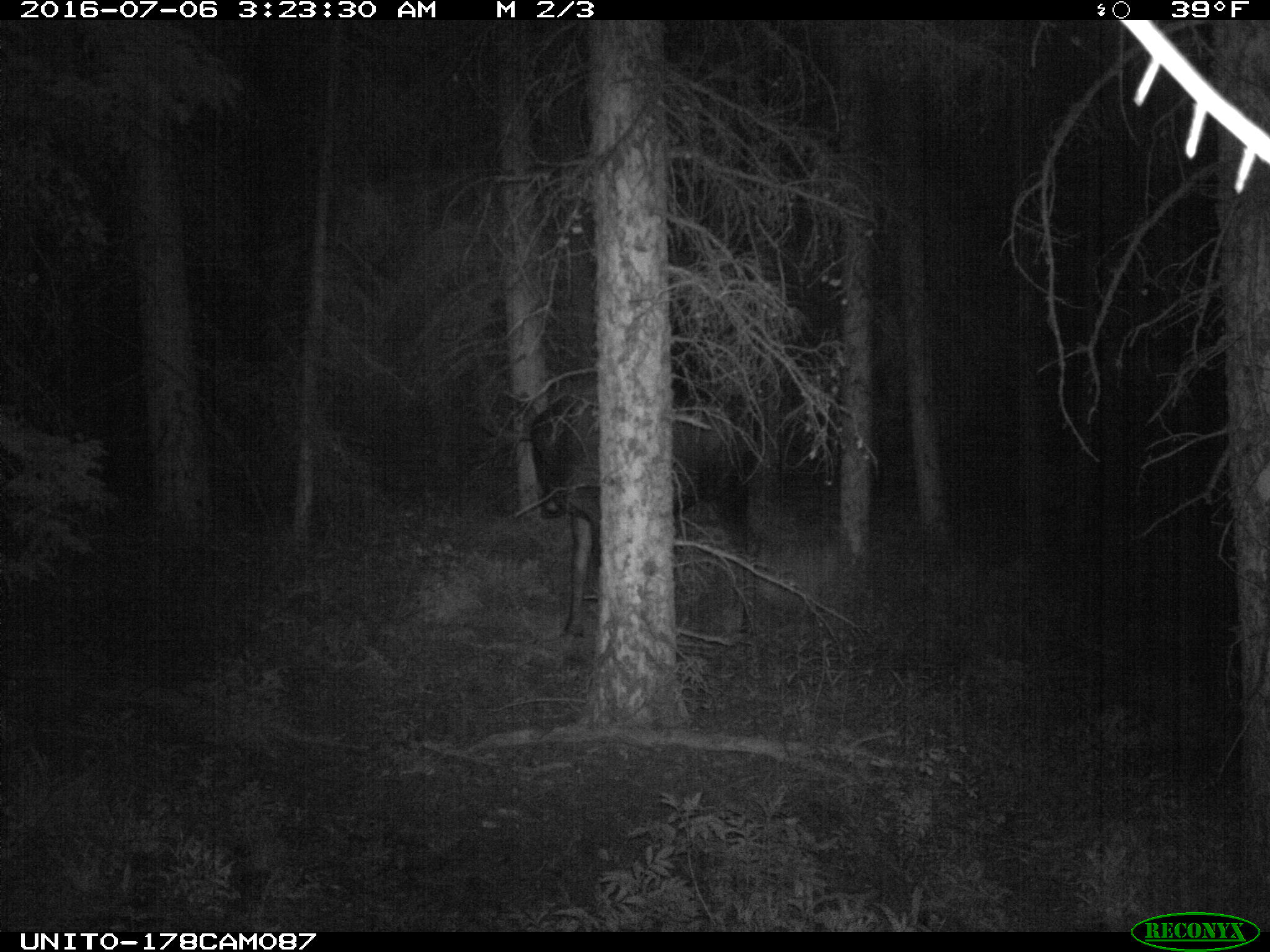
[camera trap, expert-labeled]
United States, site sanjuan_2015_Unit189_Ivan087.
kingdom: Animalia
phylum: Chordata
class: Mammalia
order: Artiodactyla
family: Cervidae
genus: Alces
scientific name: Alces alces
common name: moose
Alces alces (moose).